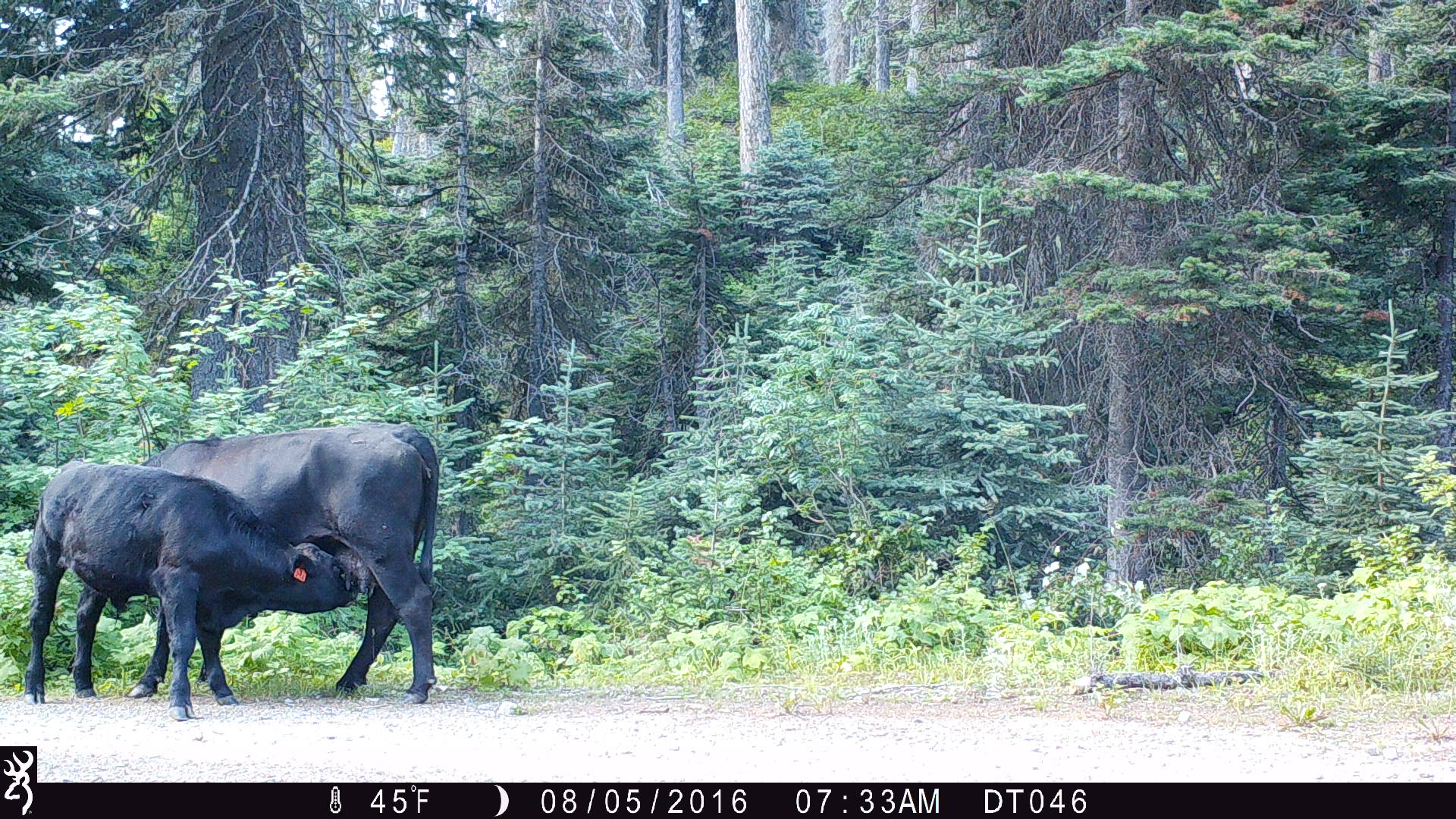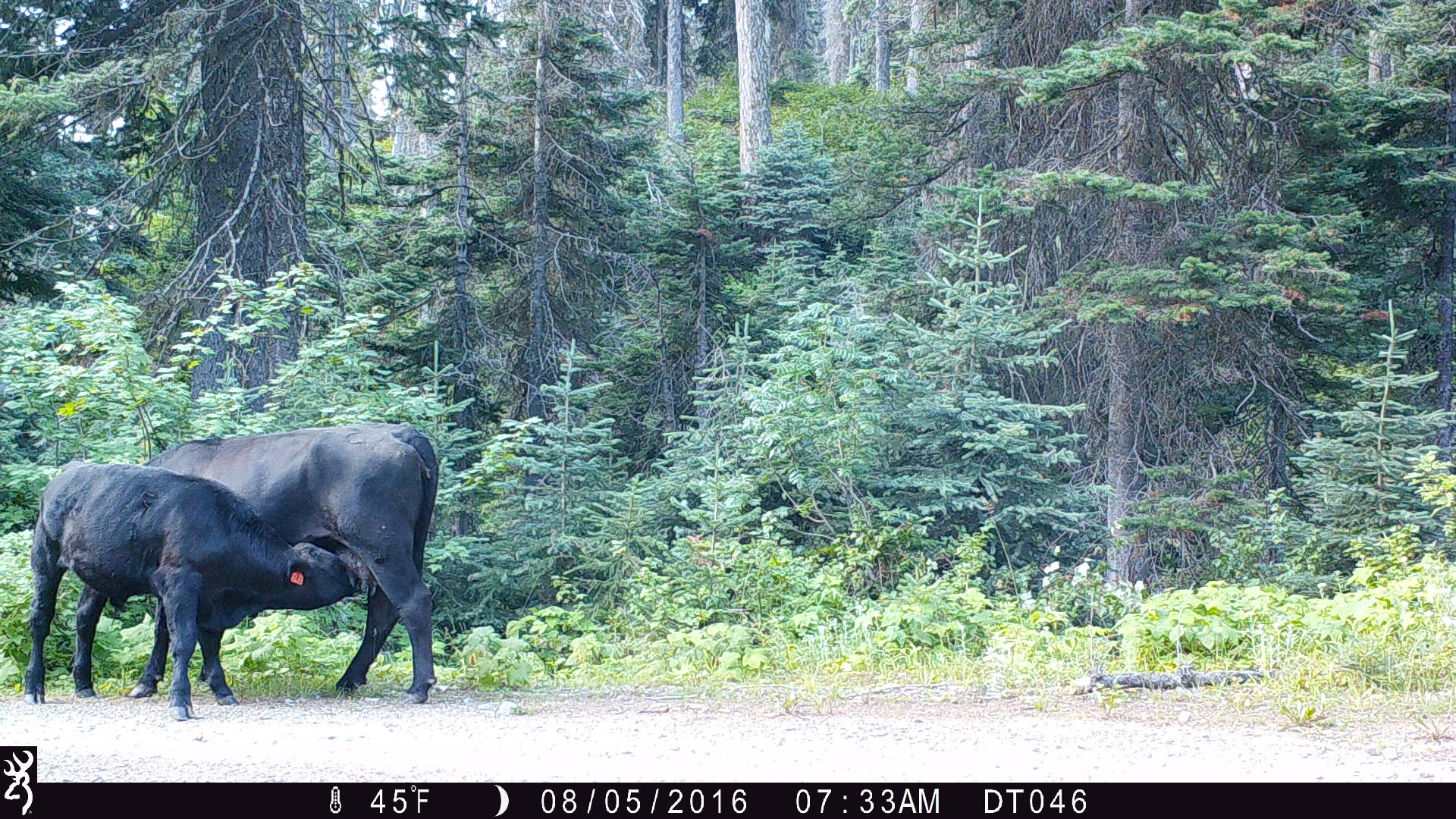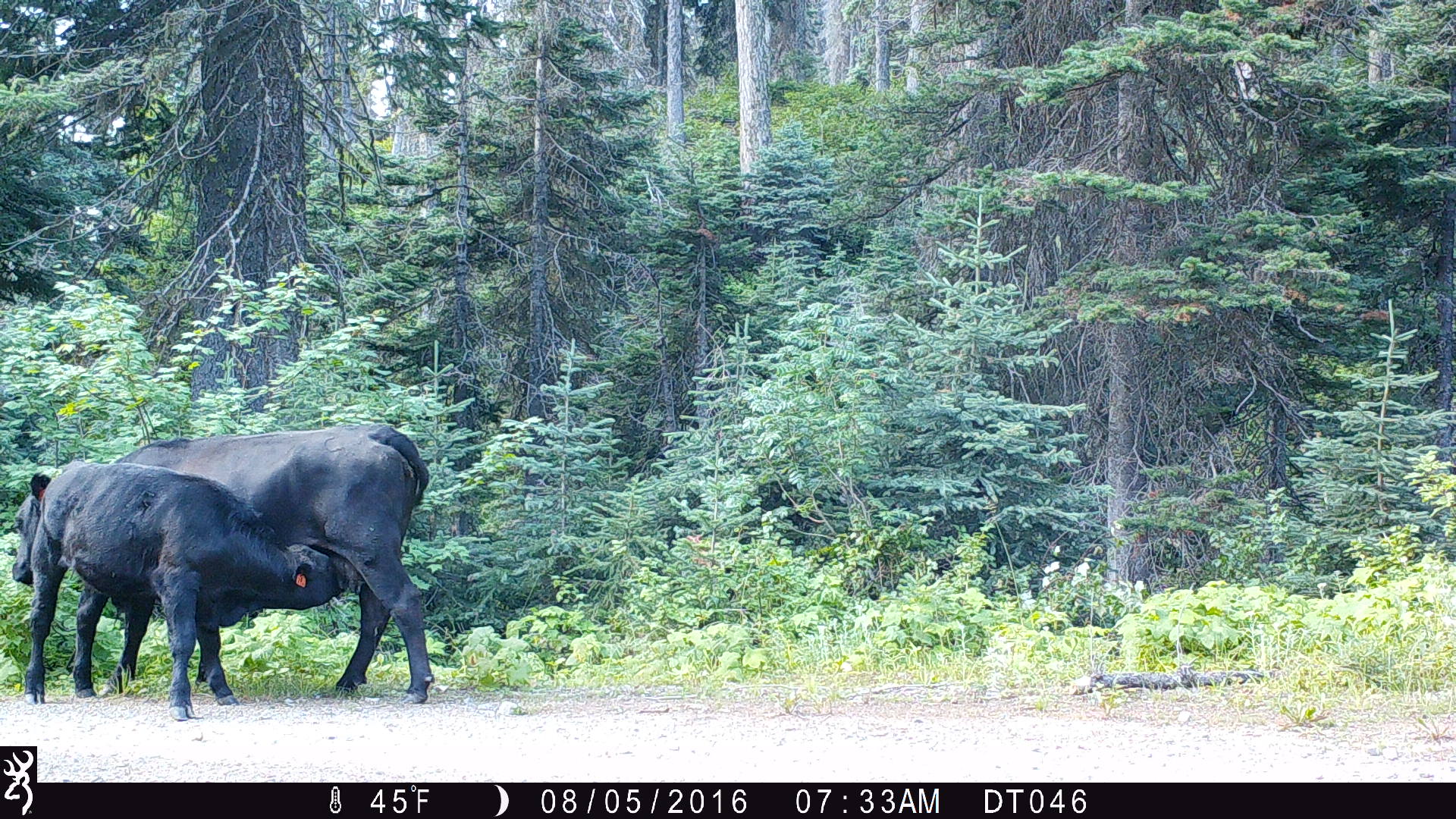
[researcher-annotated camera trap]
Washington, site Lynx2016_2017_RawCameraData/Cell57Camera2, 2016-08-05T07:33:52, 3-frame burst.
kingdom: Animalia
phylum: Chordata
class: Mammalia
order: Artiodactyla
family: Bovidae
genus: Bos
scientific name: Bos taurus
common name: domestic cattle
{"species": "domestic cattle (Bos taurus)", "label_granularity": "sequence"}